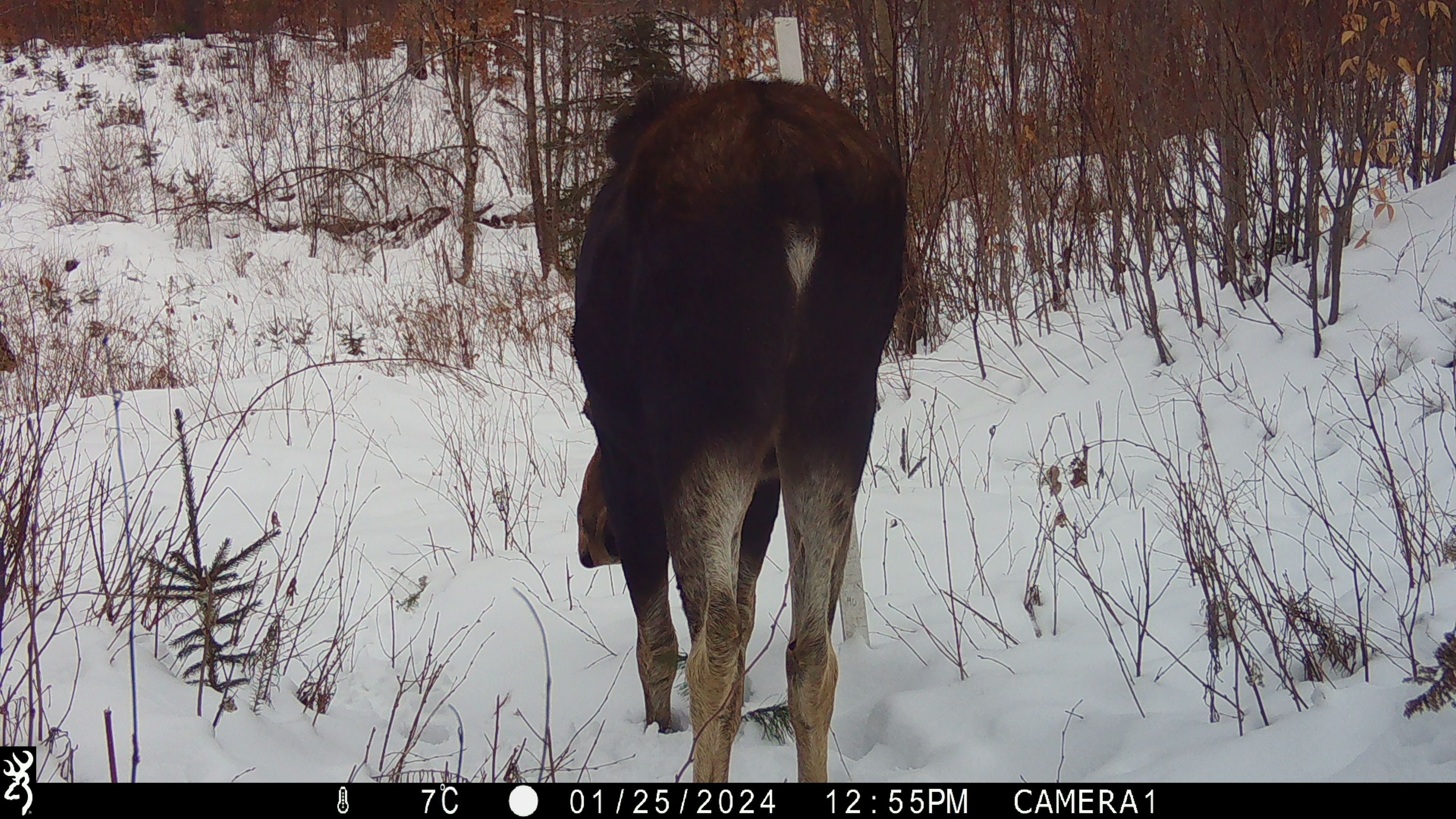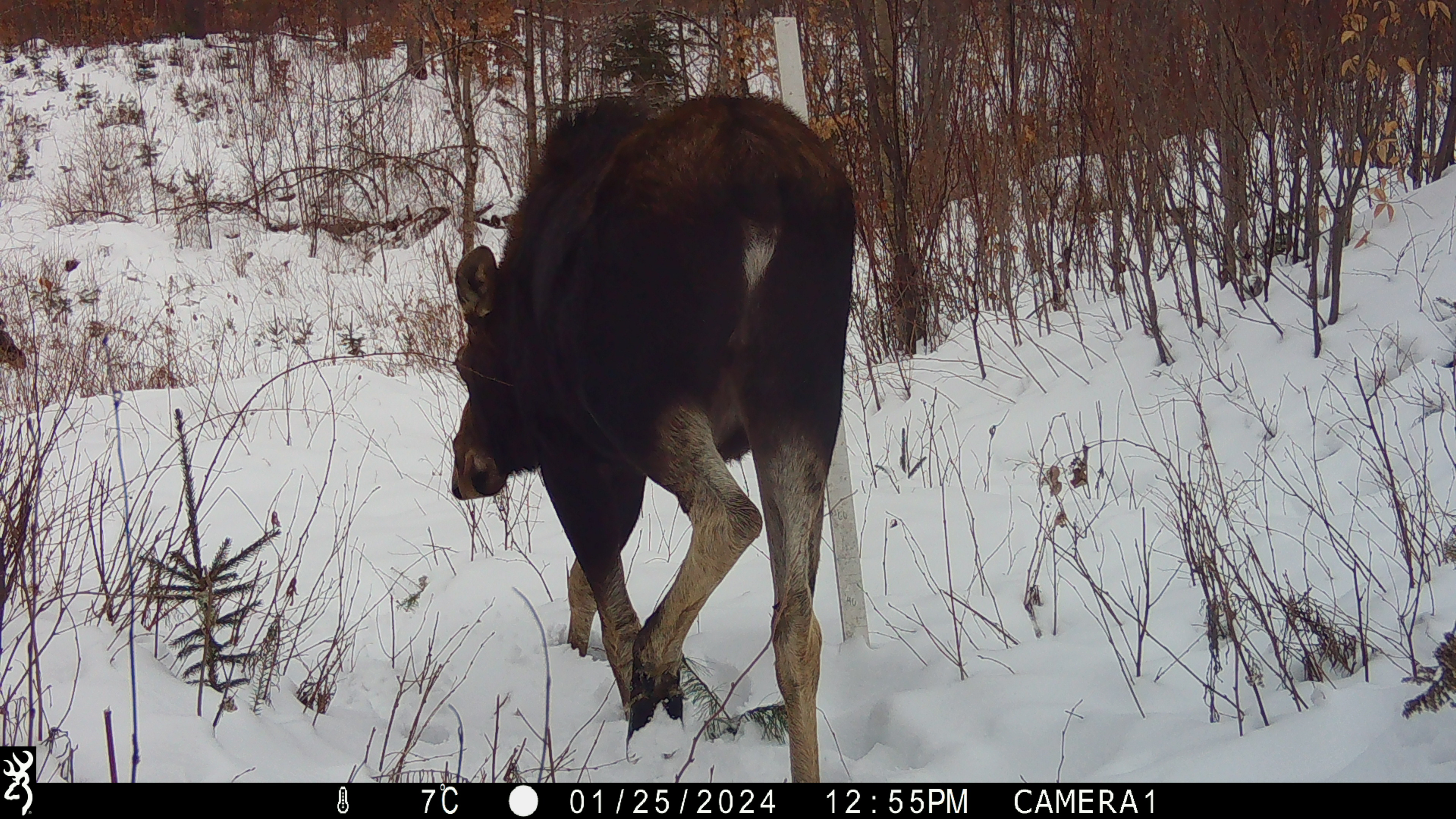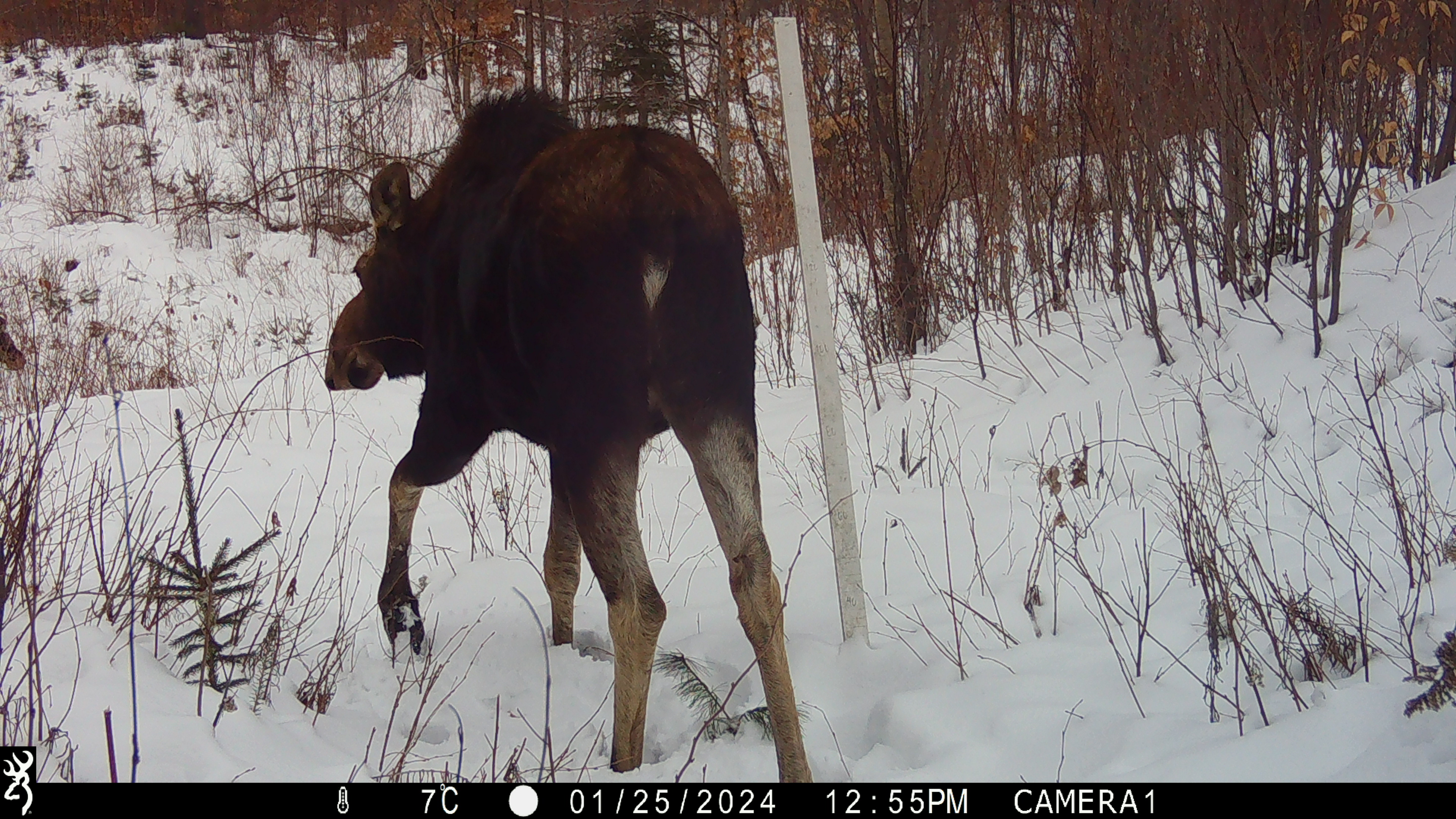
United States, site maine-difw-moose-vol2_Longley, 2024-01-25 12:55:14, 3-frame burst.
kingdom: Animalia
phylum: Chordata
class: Mammalia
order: Artiodactyla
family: Cervidae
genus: Alces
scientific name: Alces alces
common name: moose